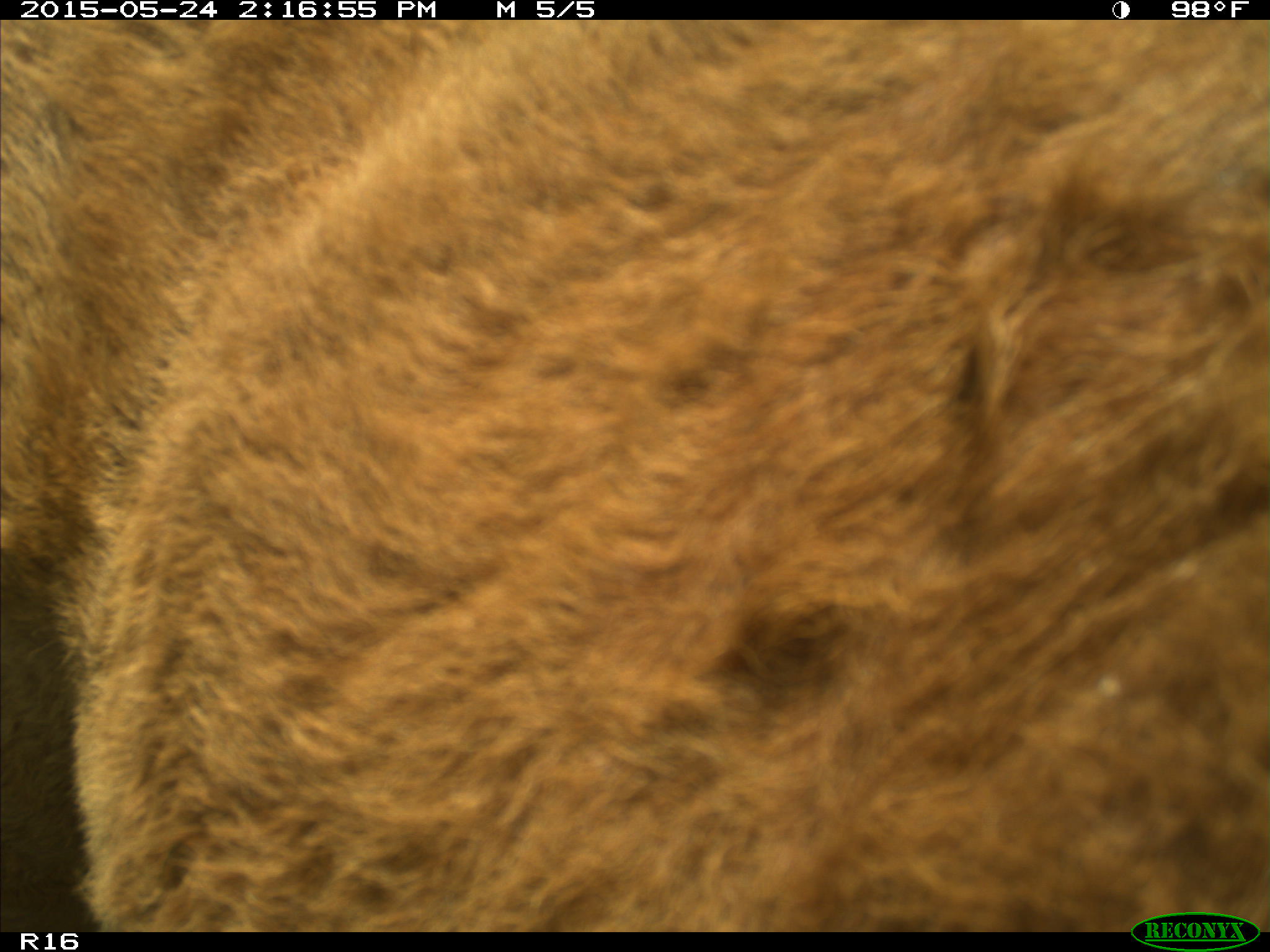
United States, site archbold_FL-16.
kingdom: Animalia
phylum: Chordata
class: Mammalia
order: Artiodactyla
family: Bovidae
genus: Bos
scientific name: Bos taurus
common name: domestic cow